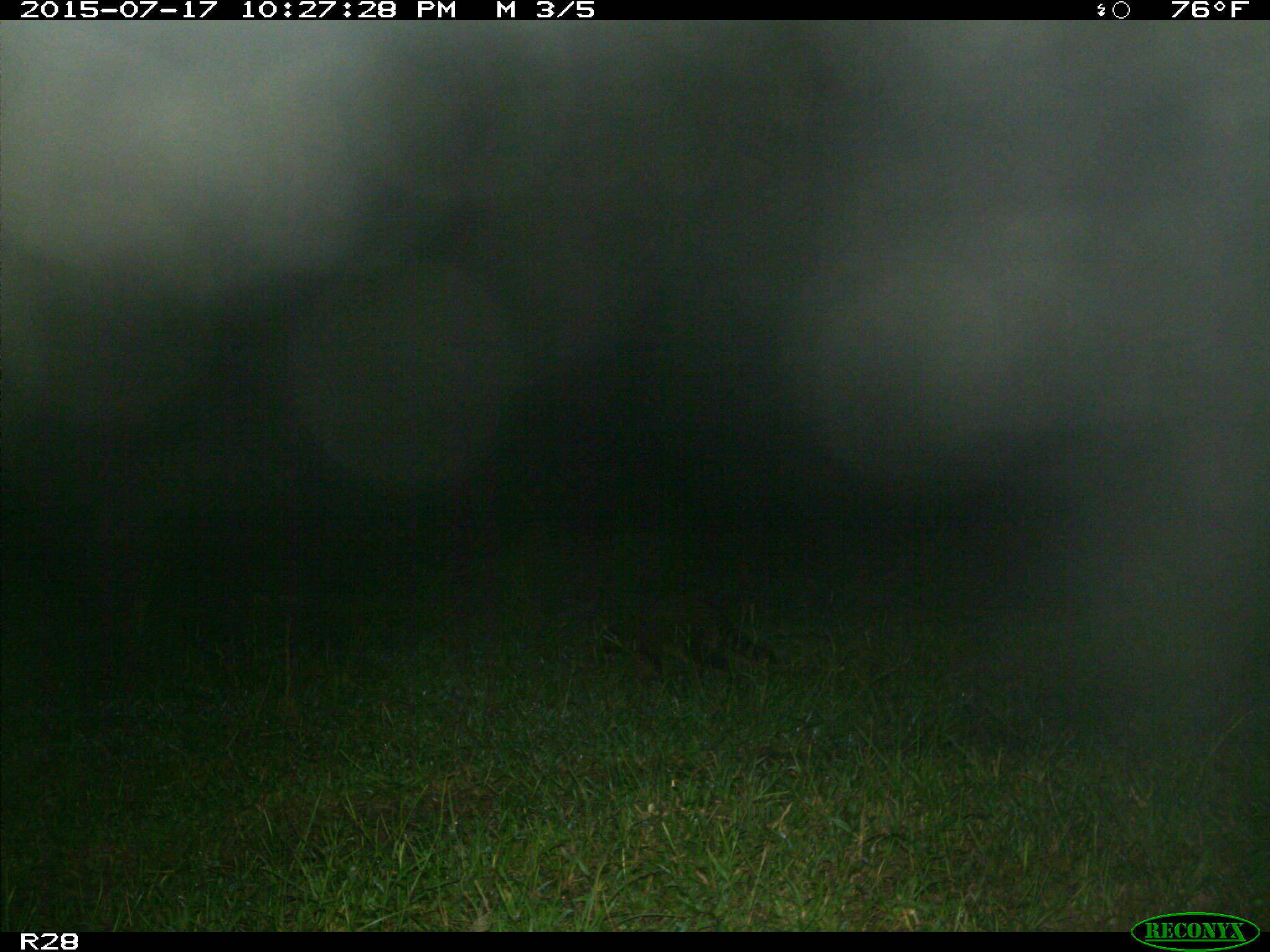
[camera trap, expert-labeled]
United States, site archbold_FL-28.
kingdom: Animalia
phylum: Chordata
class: Mammalia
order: Carnivora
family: Procyonidae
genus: Procyon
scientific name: Procyon lotor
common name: common raccoon